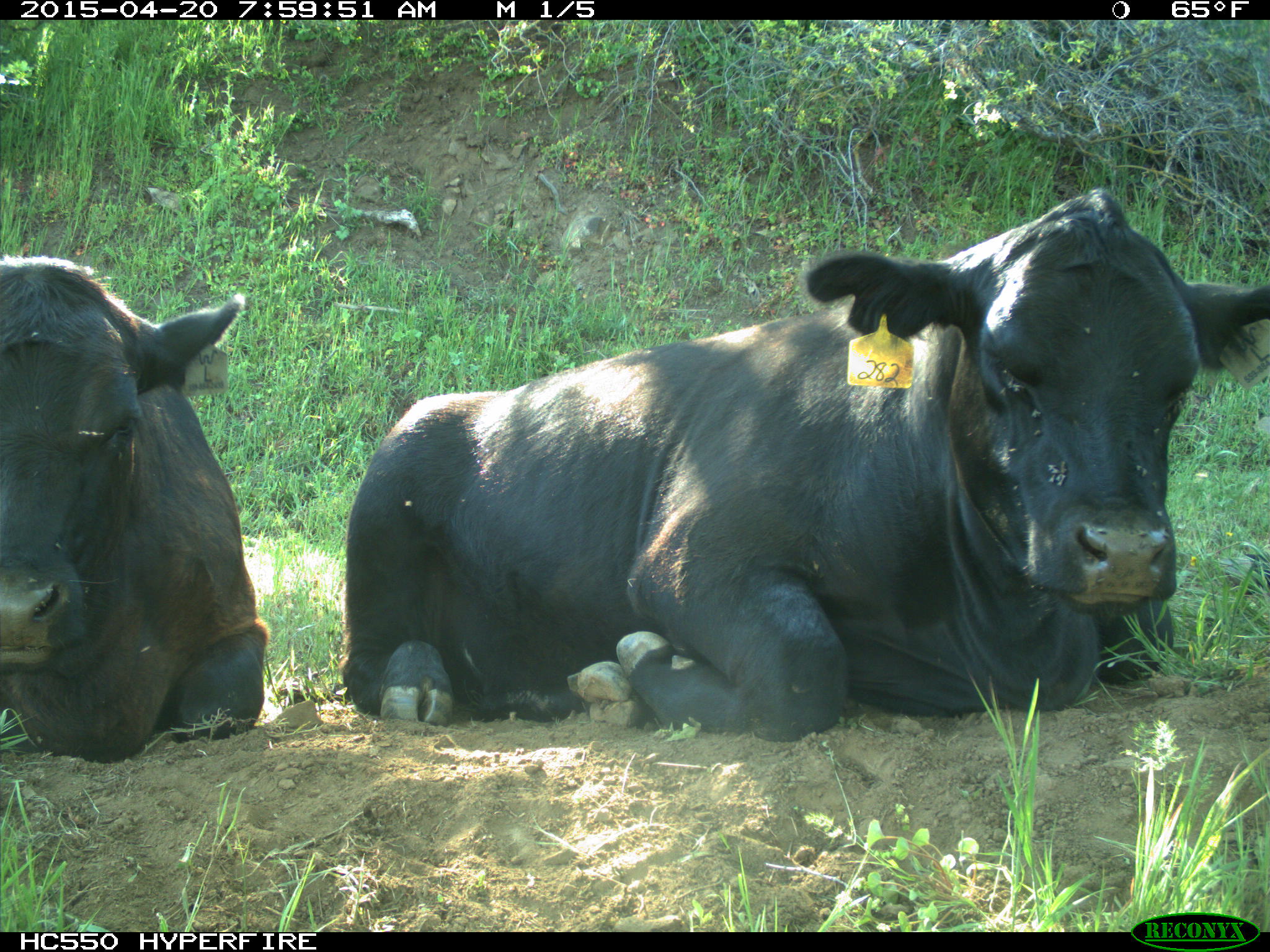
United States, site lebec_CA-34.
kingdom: Animalia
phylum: Chordata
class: Mammalia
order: Artiodactyla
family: Bovidae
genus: Bos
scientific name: Bos taurus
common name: domestic cow